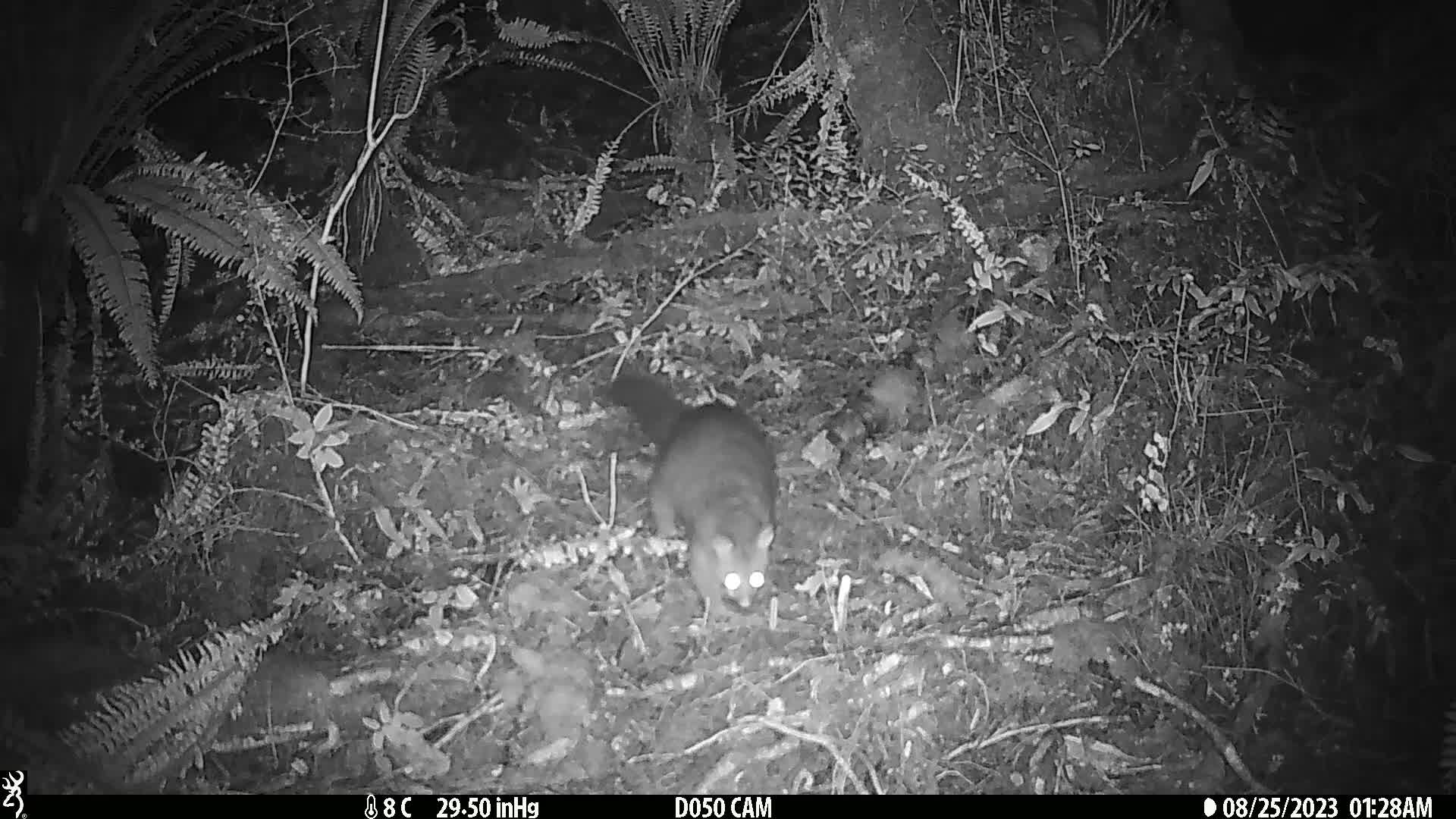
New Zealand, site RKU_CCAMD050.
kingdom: Animalia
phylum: Chordata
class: Mammalia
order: Diprotodontia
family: Phalangeridae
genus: Trichosurus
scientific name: Trichosurus vulpecula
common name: common brushtail possum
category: possum